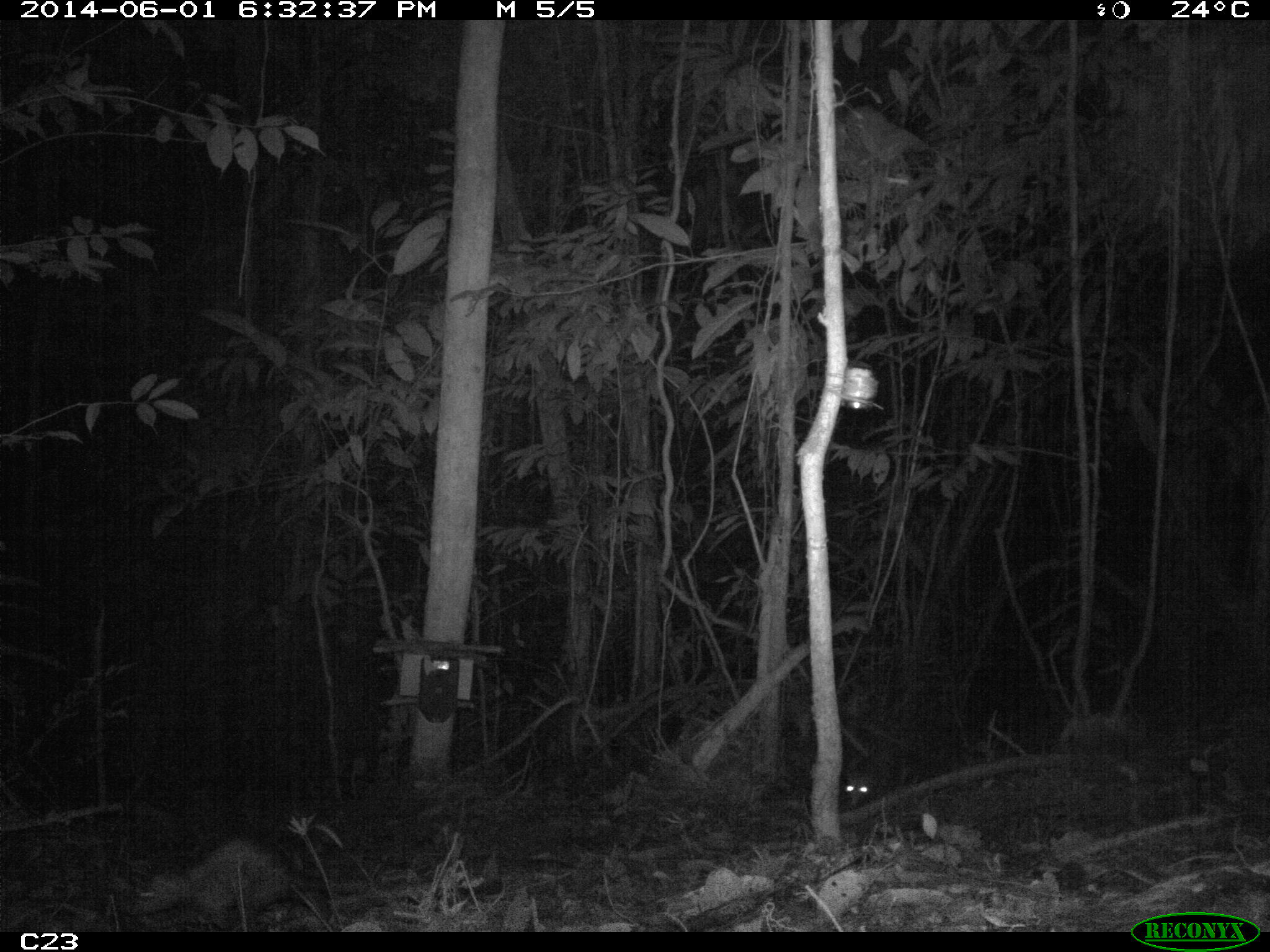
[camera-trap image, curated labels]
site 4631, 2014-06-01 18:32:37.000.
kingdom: Animalia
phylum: Chordata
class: Mammalia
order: Didelphimorphia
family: Didelphidae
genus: Didelphis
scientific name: Didelphis marsupialis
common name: southern opossum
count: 2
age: adult